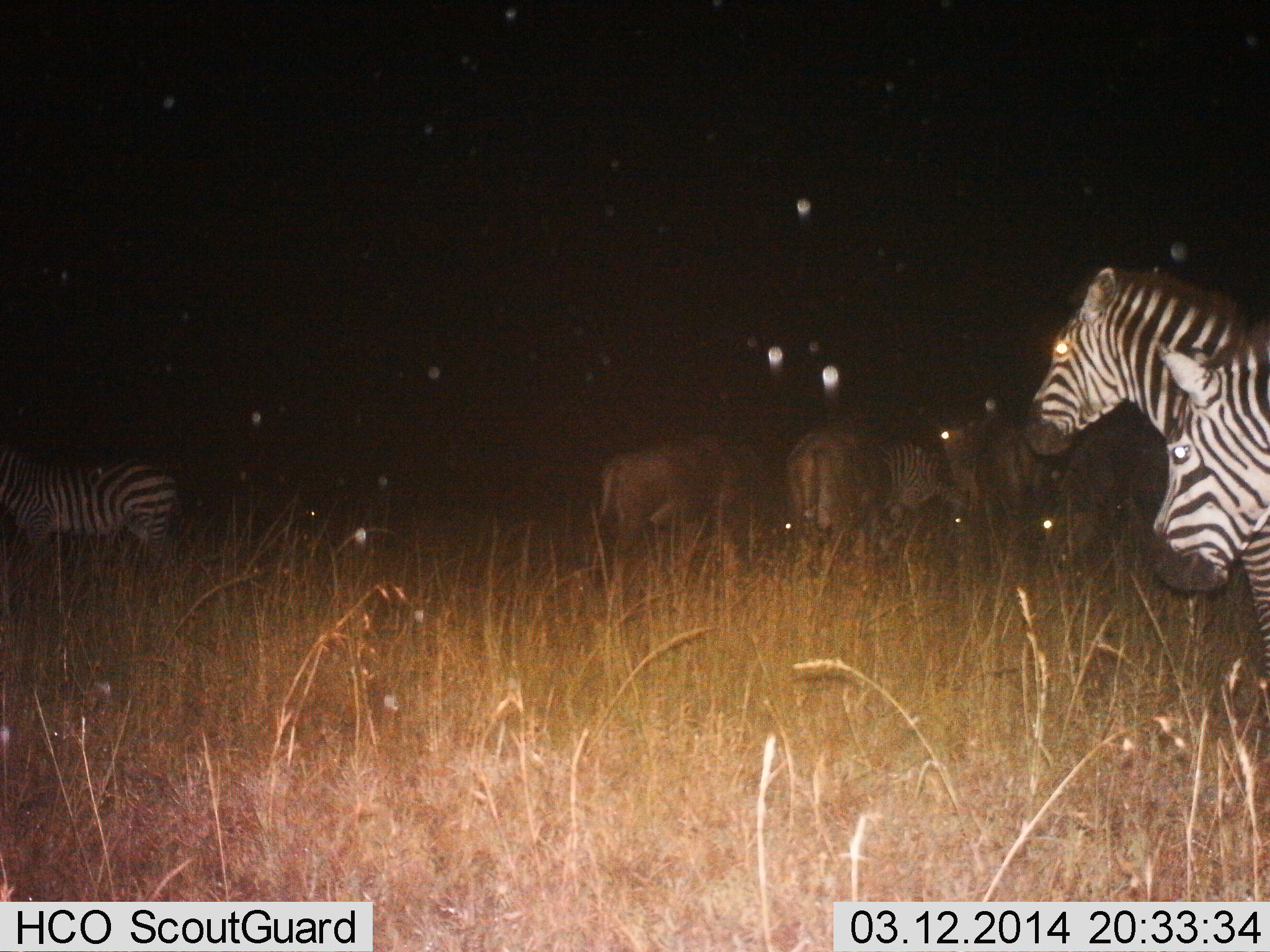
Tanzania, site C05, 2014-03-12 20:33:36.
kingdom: Animalia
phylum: Chordata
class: Mammalia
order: Artiodactyla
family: Bovidae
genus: Connochaetes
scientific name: Connochaetes taurinus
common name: blue wildebeest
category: wildebeest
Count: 4.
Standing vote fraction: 80%.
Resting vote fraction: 0%.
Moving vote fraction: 0%.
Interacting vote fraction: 0%.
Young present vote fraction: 0%.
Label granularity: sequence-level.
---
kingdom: Animalia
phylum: Chordata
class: Mammalia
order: Perissodactyla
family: Equidae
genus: Equus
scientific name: Equus quagga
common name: plains zebra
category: zebra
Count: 4.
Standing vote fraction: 93%.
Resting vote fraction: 0%.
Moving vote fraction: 7%.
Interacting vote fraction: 0%.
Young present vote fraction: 0%.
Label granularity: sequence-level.